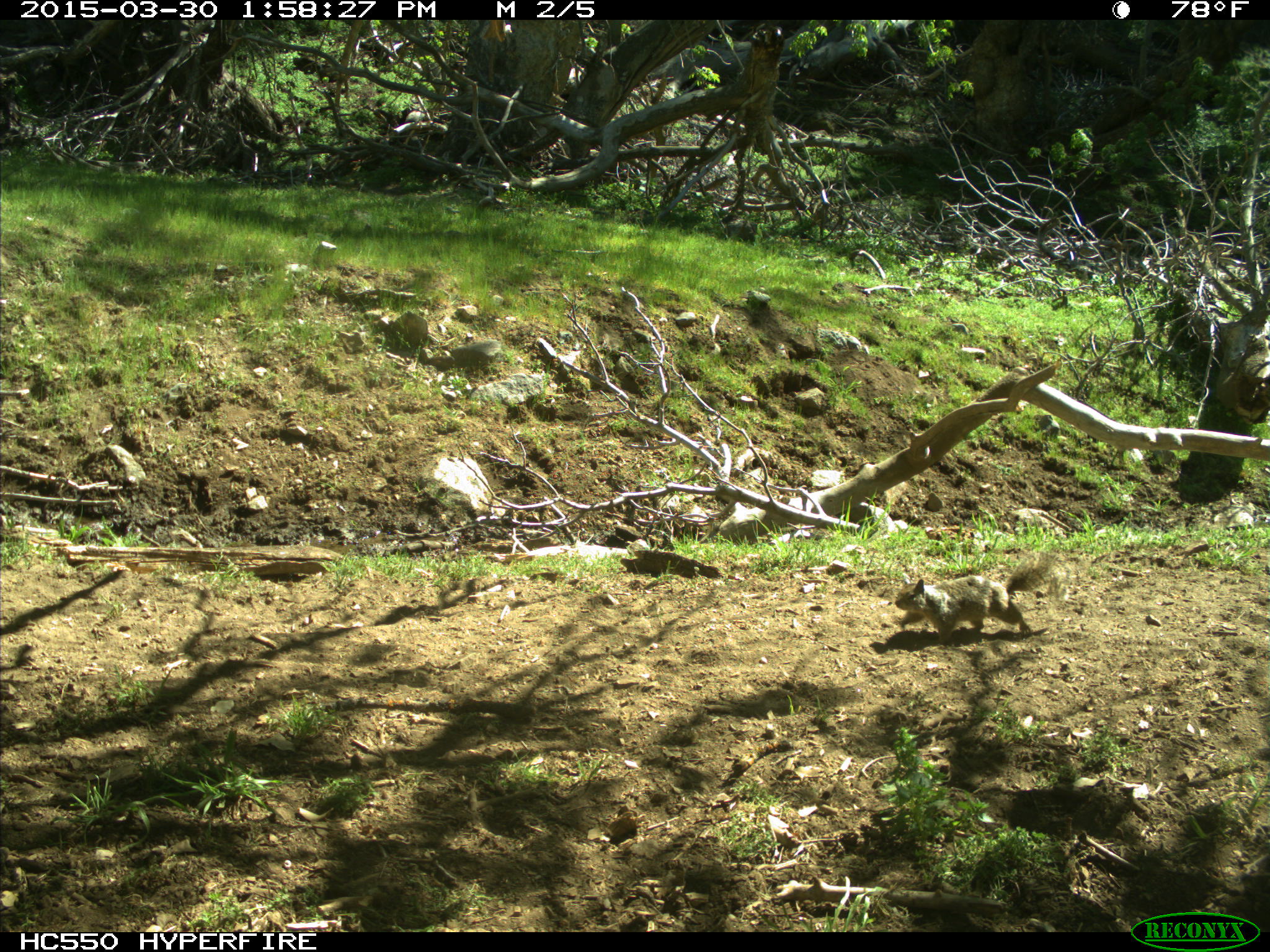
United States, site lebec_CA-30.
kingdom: Animalia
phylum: Chordata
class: Mammalia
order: Rodentia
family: Sciuridae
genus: Otospermophilus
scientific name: Otospermophilus beecheyi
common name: california ground squirrel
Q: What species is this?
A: Otospermophilus beecheyi (california ground squirrel).